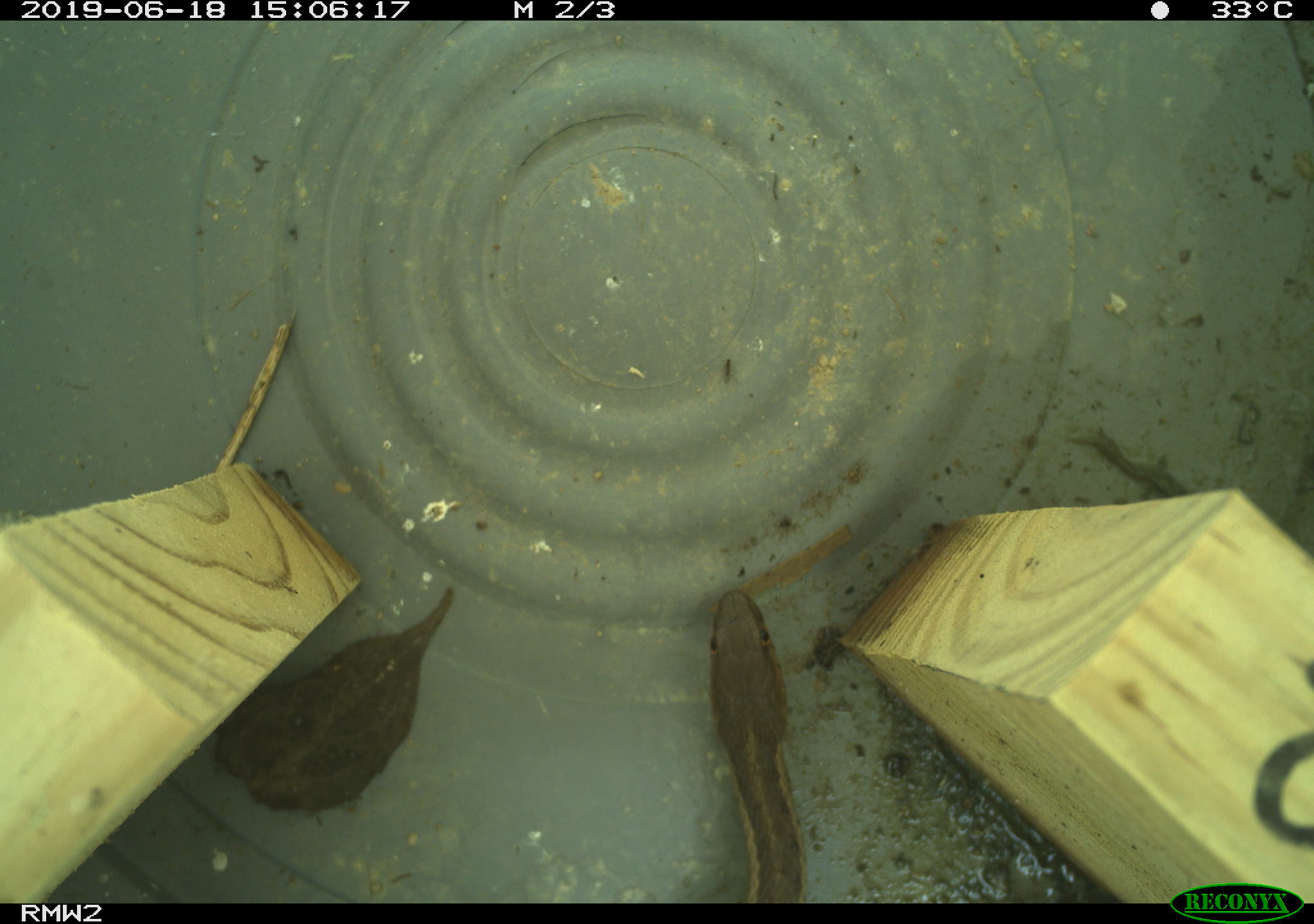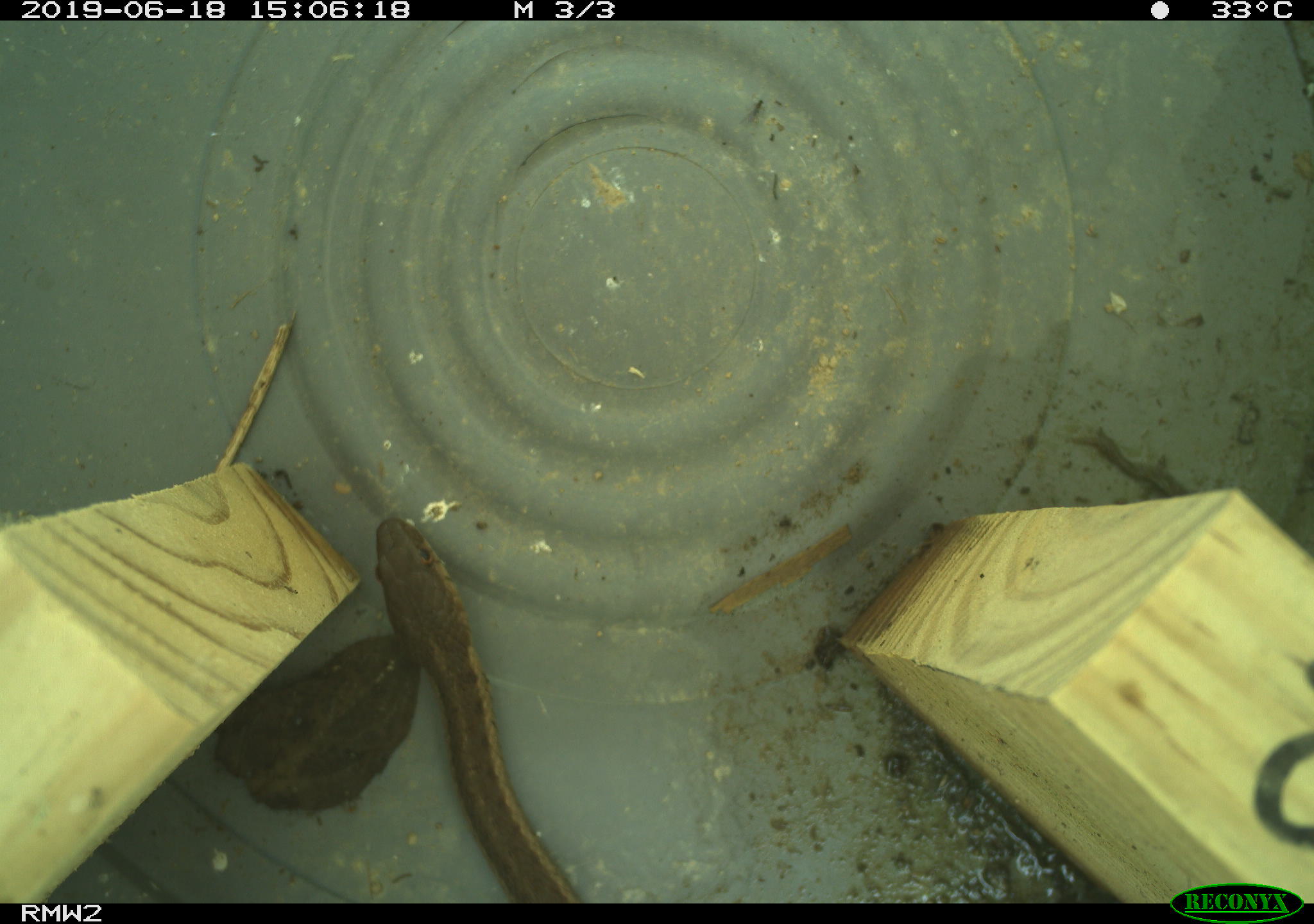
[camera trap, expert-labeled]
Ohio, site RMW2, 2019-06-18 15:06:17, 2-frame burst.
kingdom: Animalia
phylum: Chordata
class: Reptilia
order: Squamata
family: Colubridae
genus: Thamnophis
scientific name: Thamnophis sirtalis sirtalis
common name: eastern gartersnake